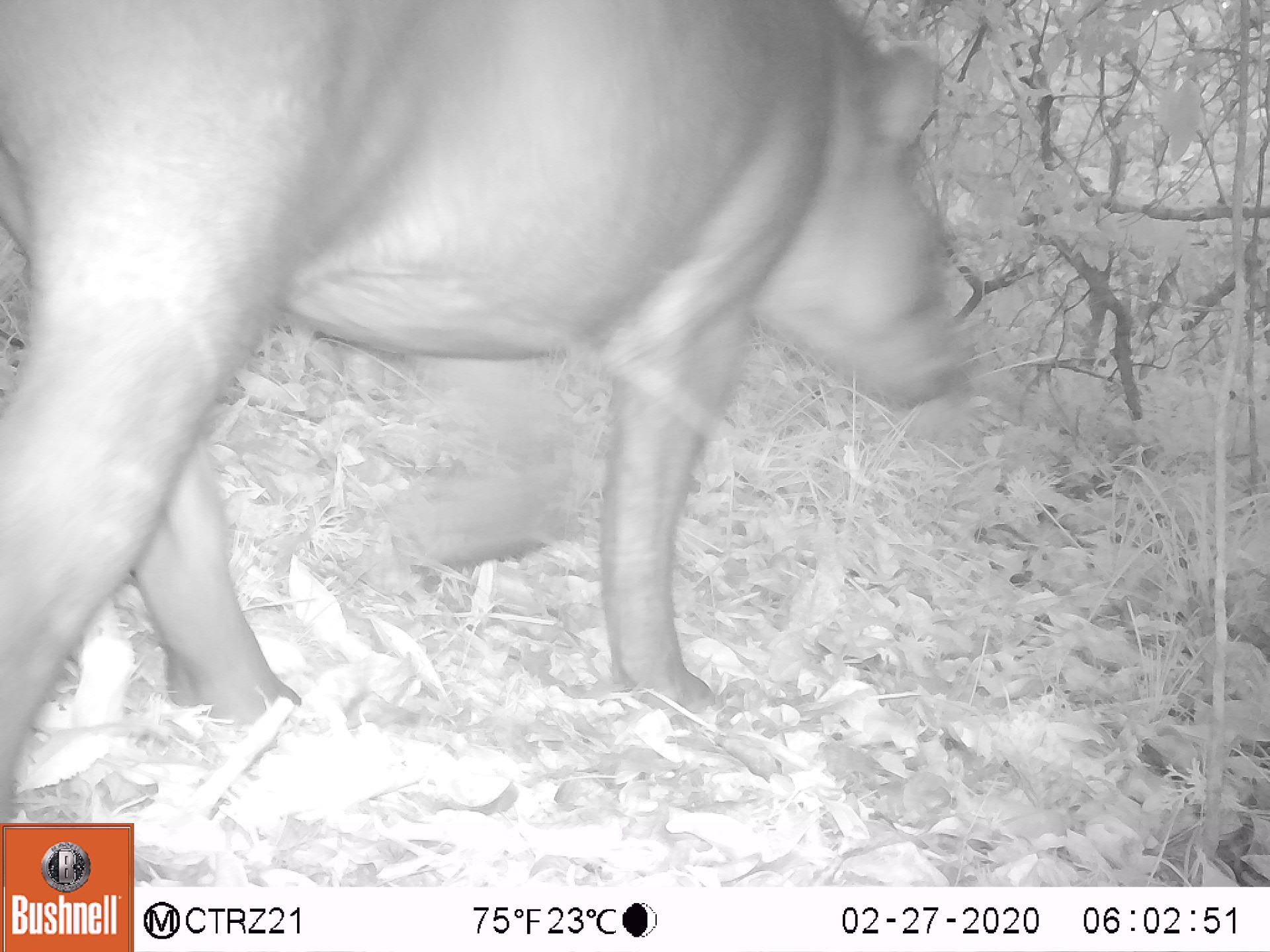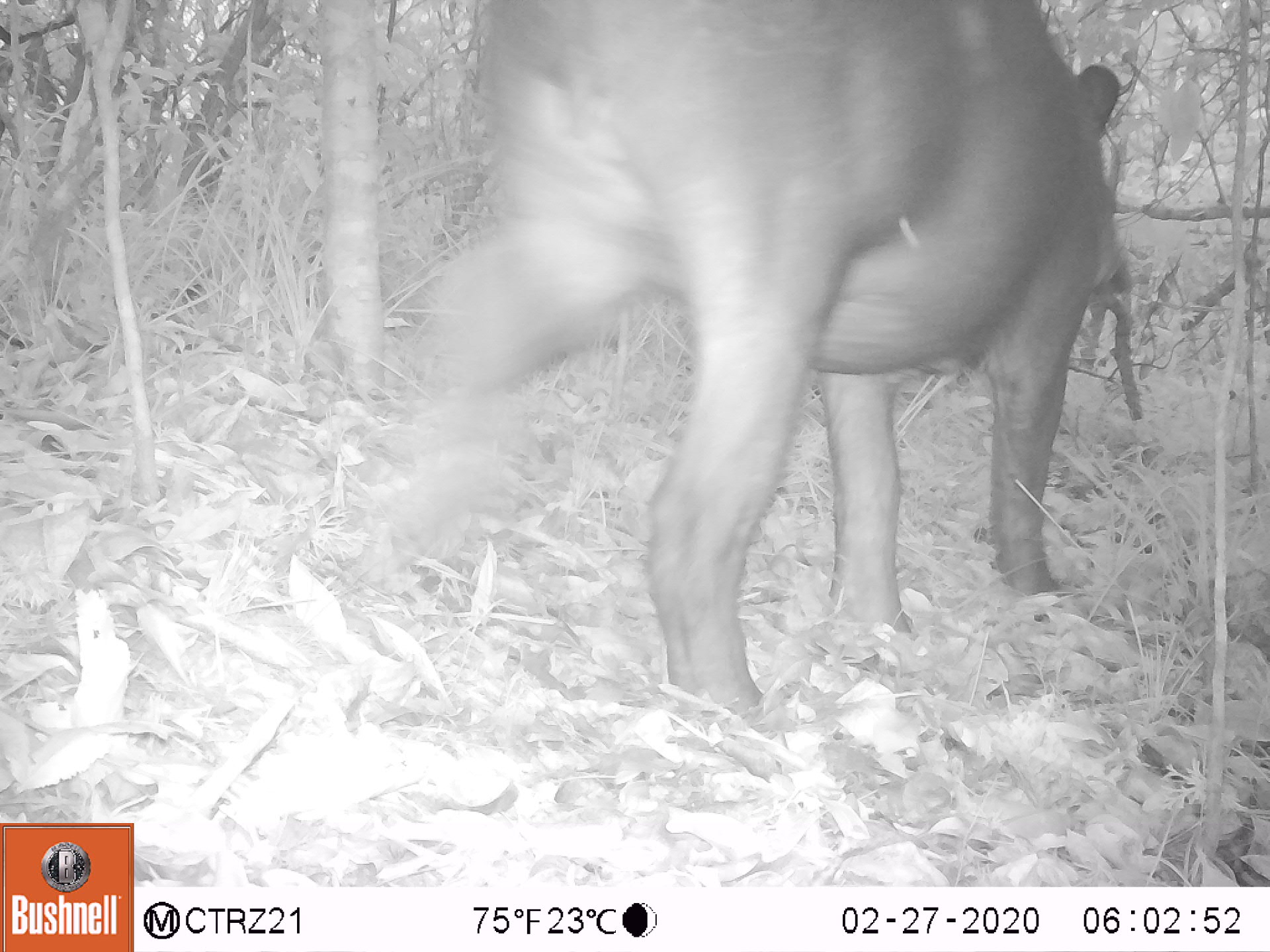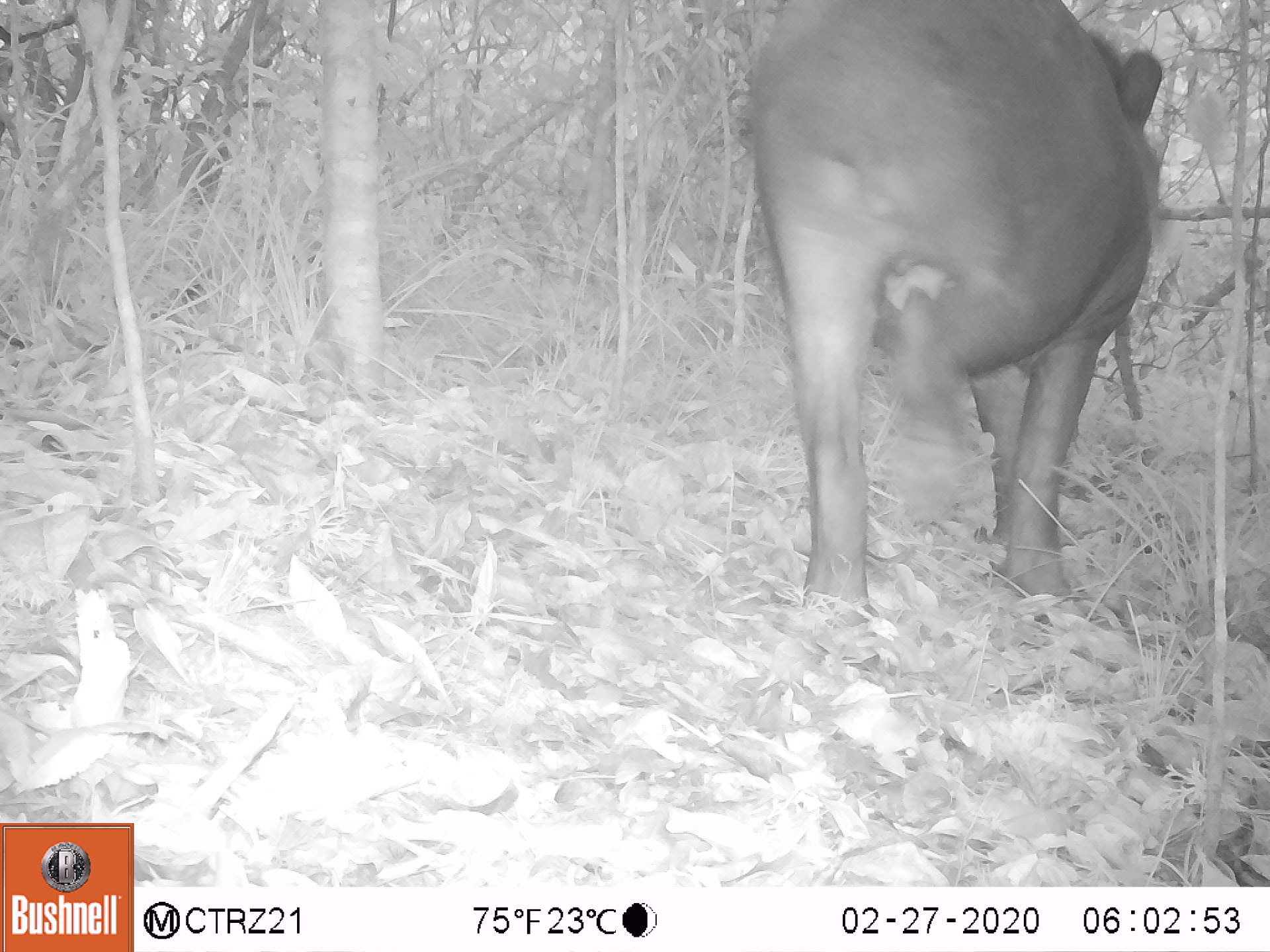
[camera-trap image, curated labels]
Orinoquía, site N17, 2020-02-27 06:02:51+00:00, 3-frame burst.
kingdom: Animalia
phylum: Chordata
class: Mammalia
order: Perissodactyla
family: Tapiridae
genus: Tapirus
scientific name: Tapirus terrestris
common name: lowland tapir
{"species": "lowland tapir (Tapirus terrestris)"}